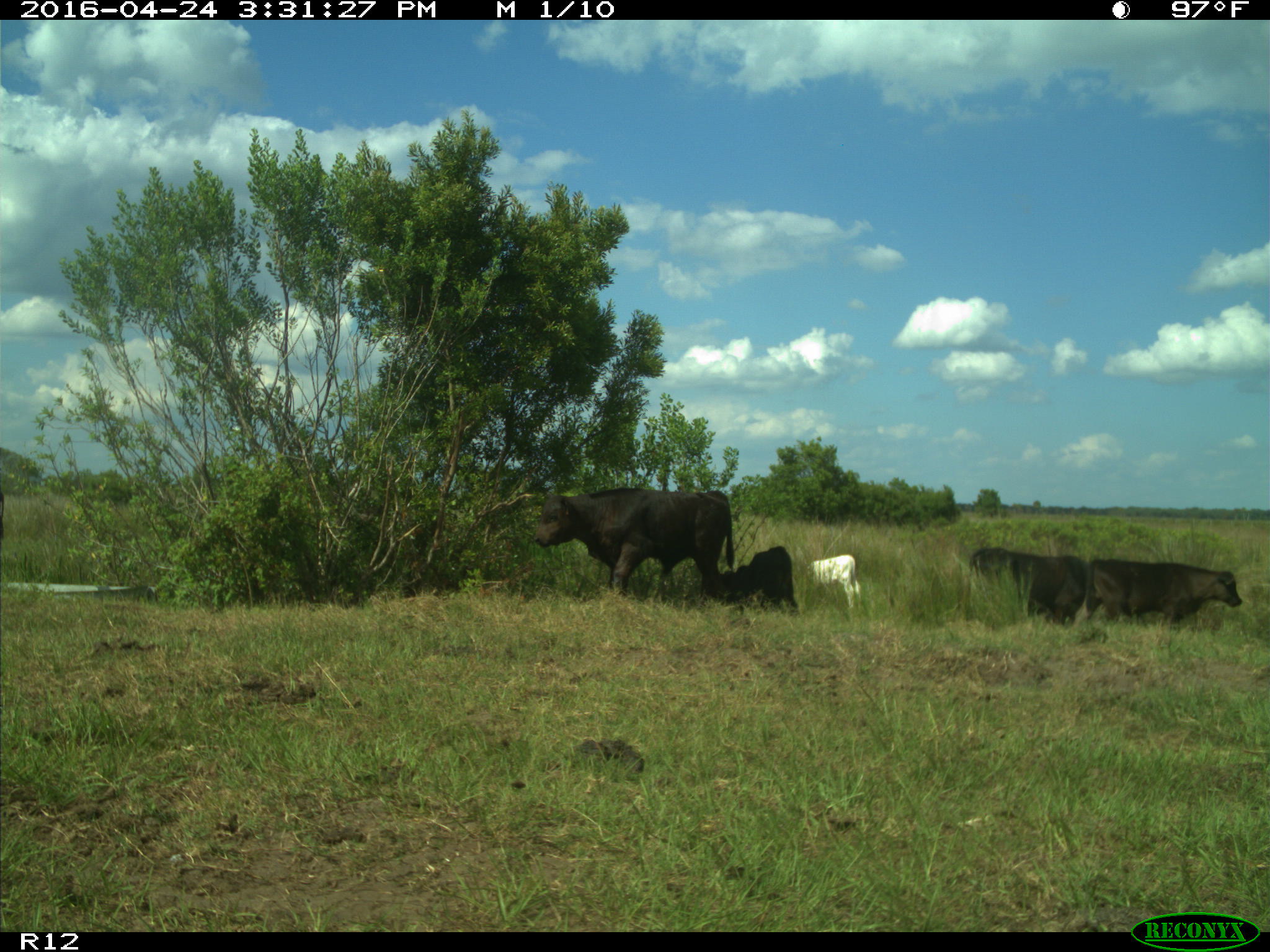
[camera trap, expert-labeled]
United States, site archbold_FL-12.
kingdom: Animalia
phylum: Chordata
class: Mammalia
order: Artiodactyla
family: Bovidae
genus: Bos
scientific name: Bos taurus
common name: domestic cow